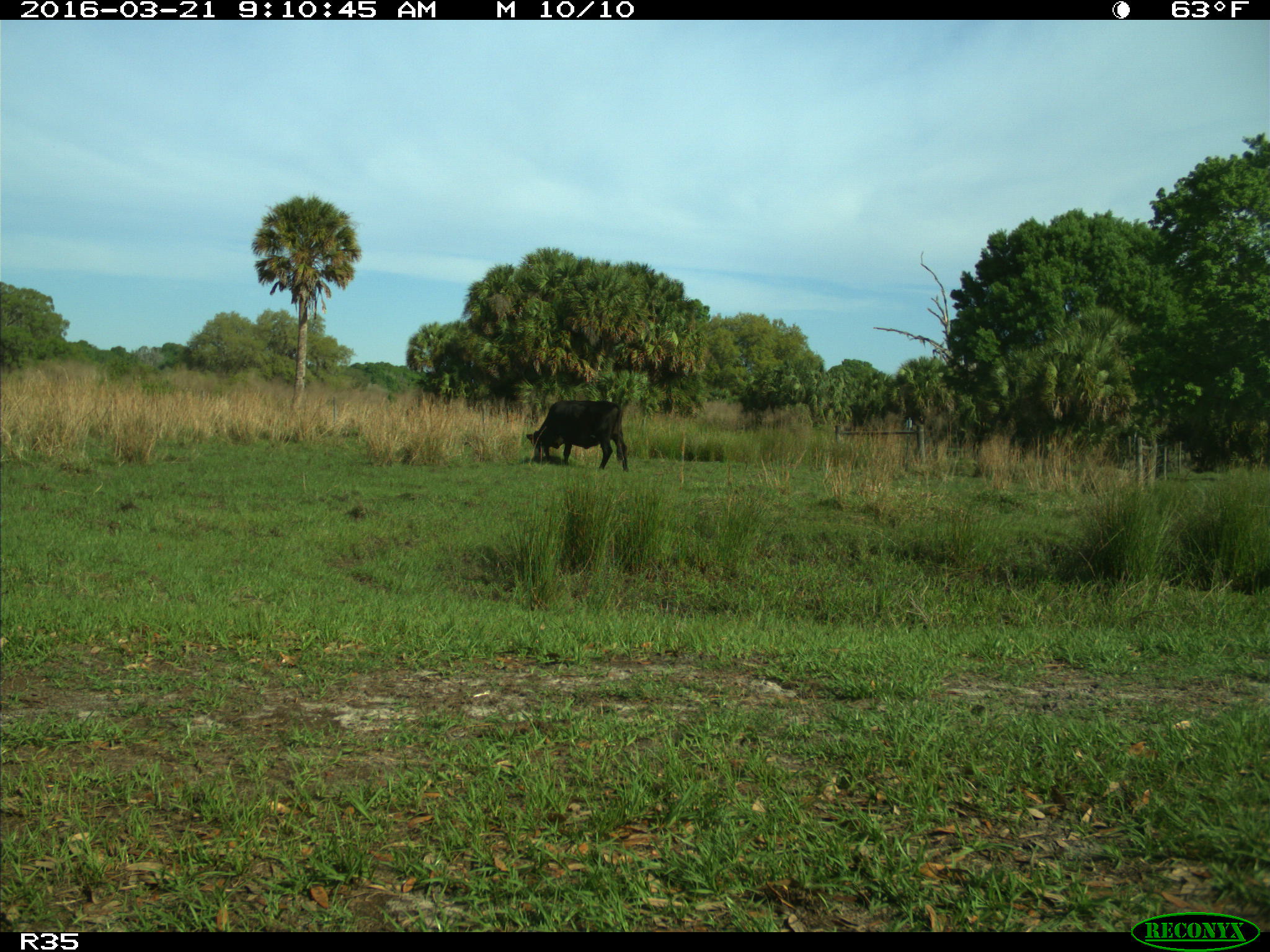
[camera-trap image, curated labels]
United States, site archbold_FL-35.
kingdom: Animalia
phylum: Chordata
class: Mammalia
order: Artiodactyla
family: Bovidae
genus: Bos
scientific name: Bos taurus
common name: domestic cow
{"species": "Bos taurus (domestic cow)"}